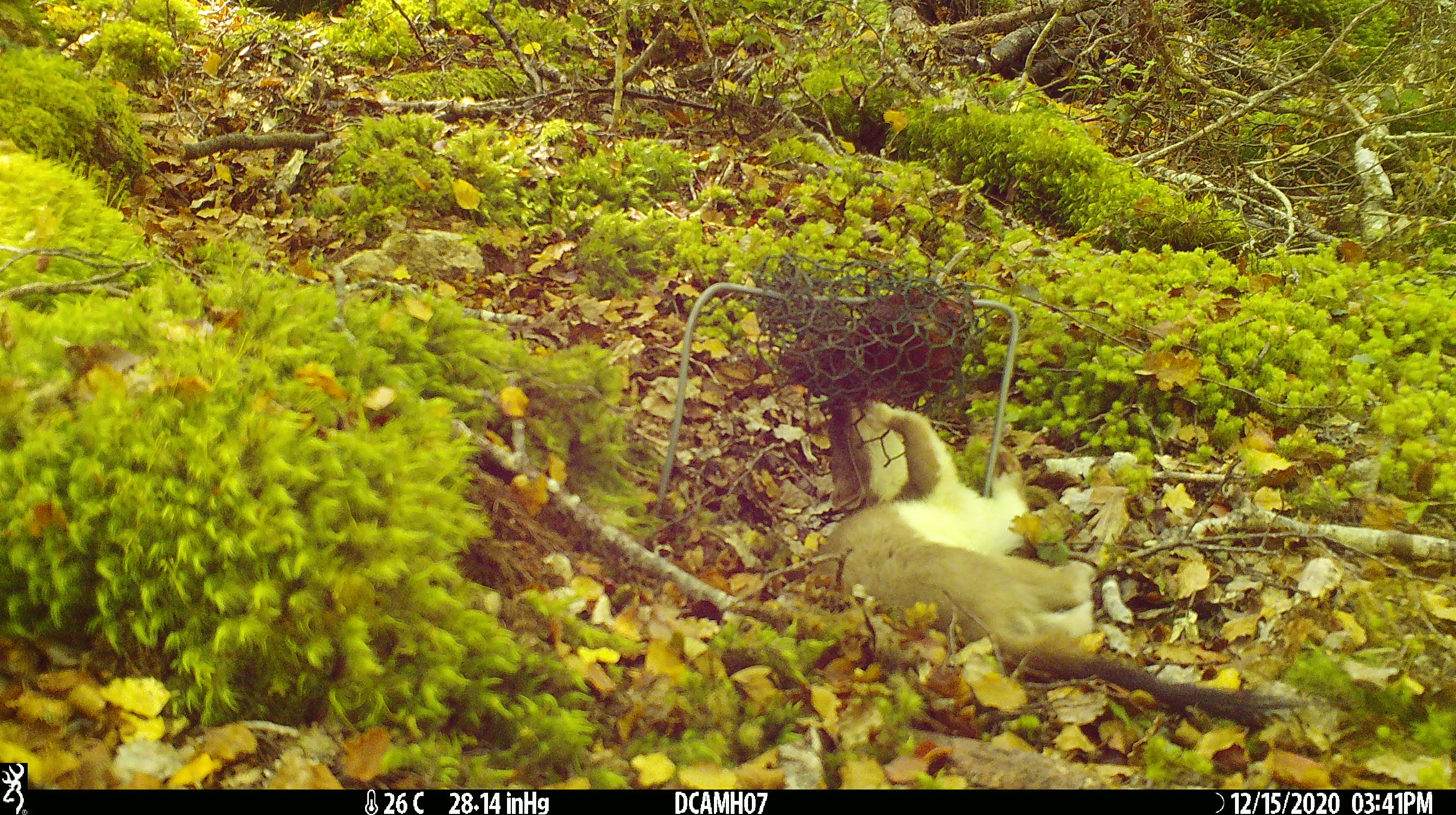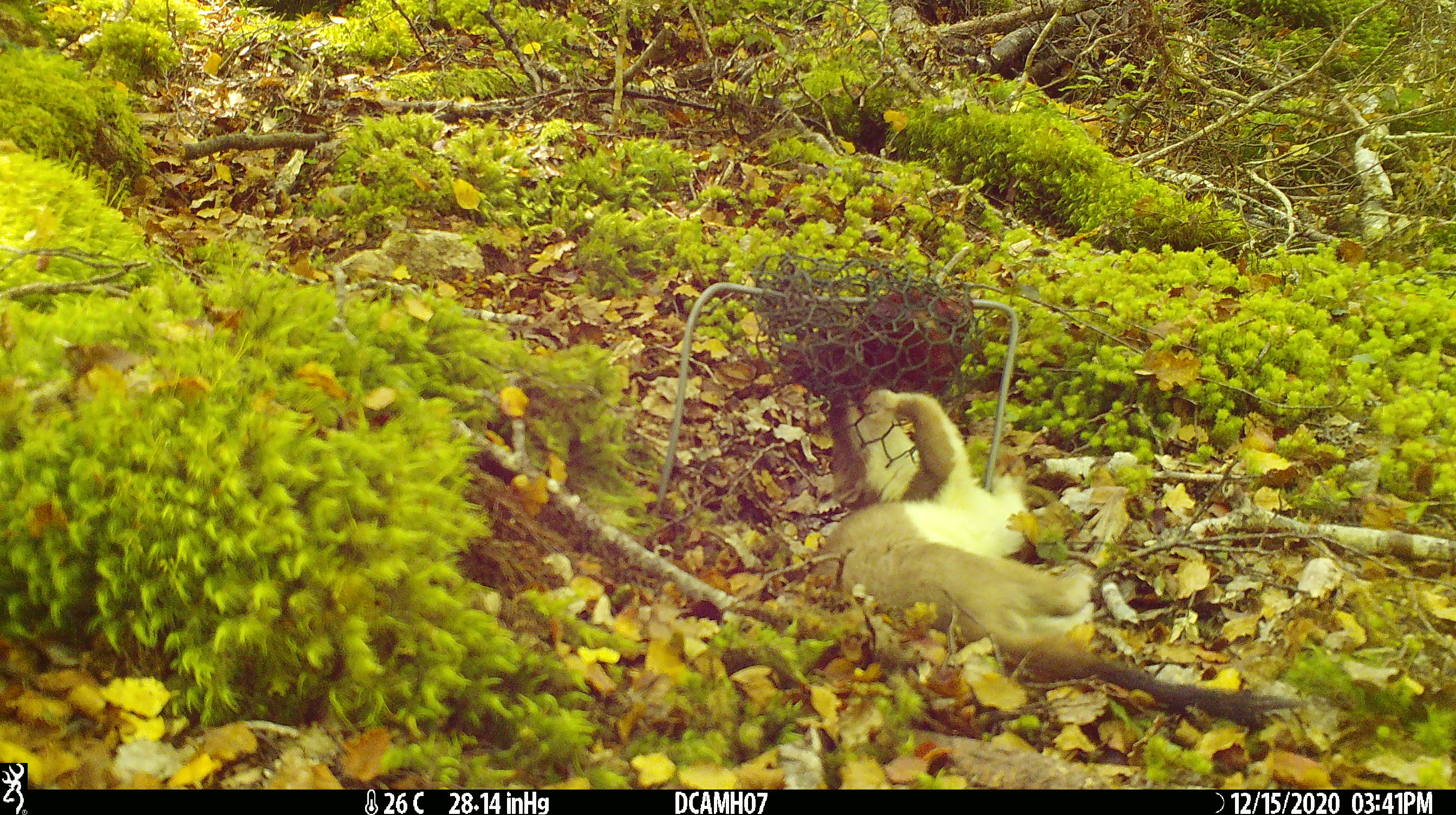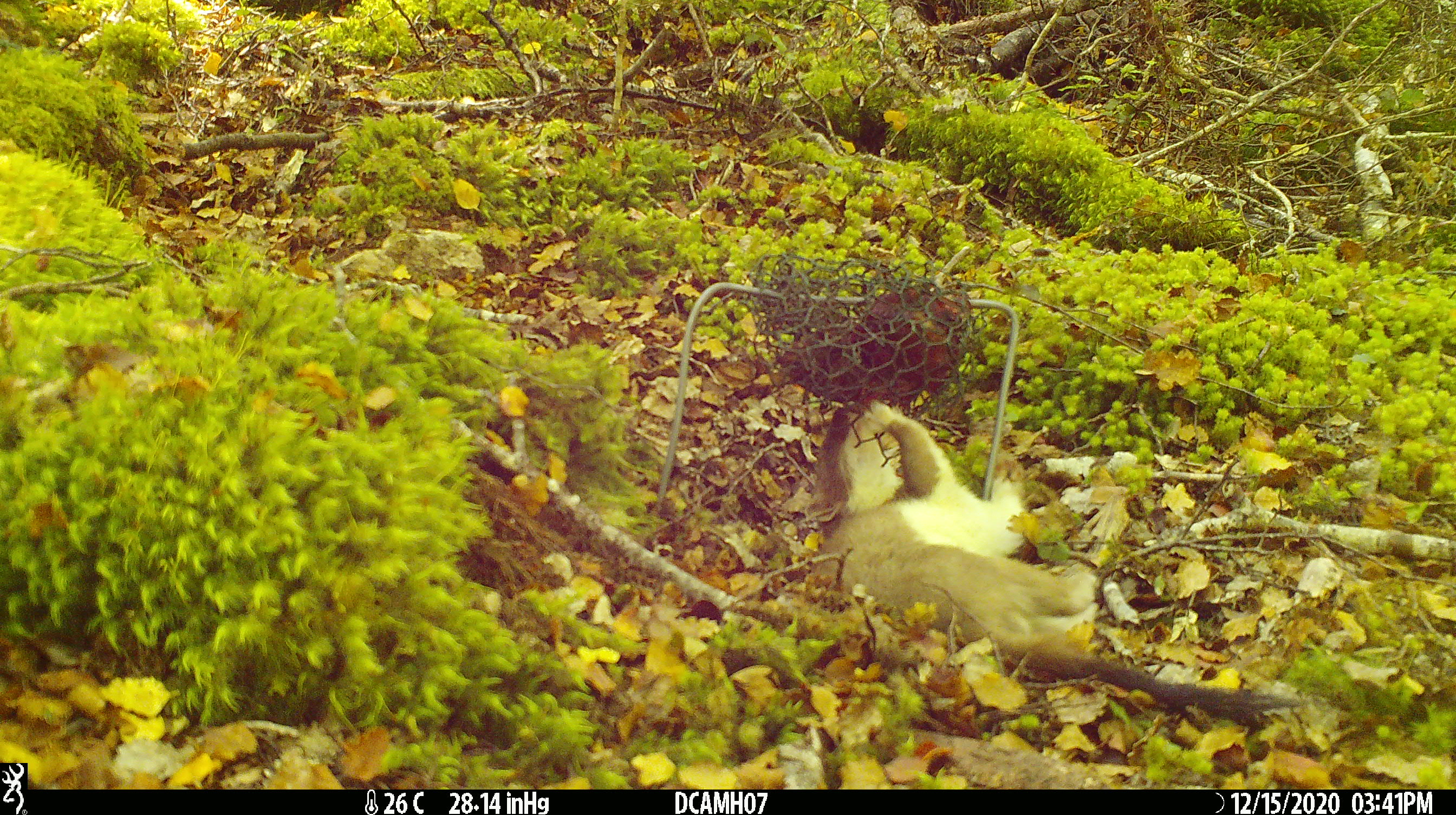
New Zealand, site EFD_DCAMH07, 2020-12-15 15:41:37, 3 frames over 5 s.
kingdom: Animalia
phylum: Chordata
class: Mammalia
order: Carnivora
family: Mustelidae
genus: Mustela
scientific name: Mustela erminea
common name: stoat